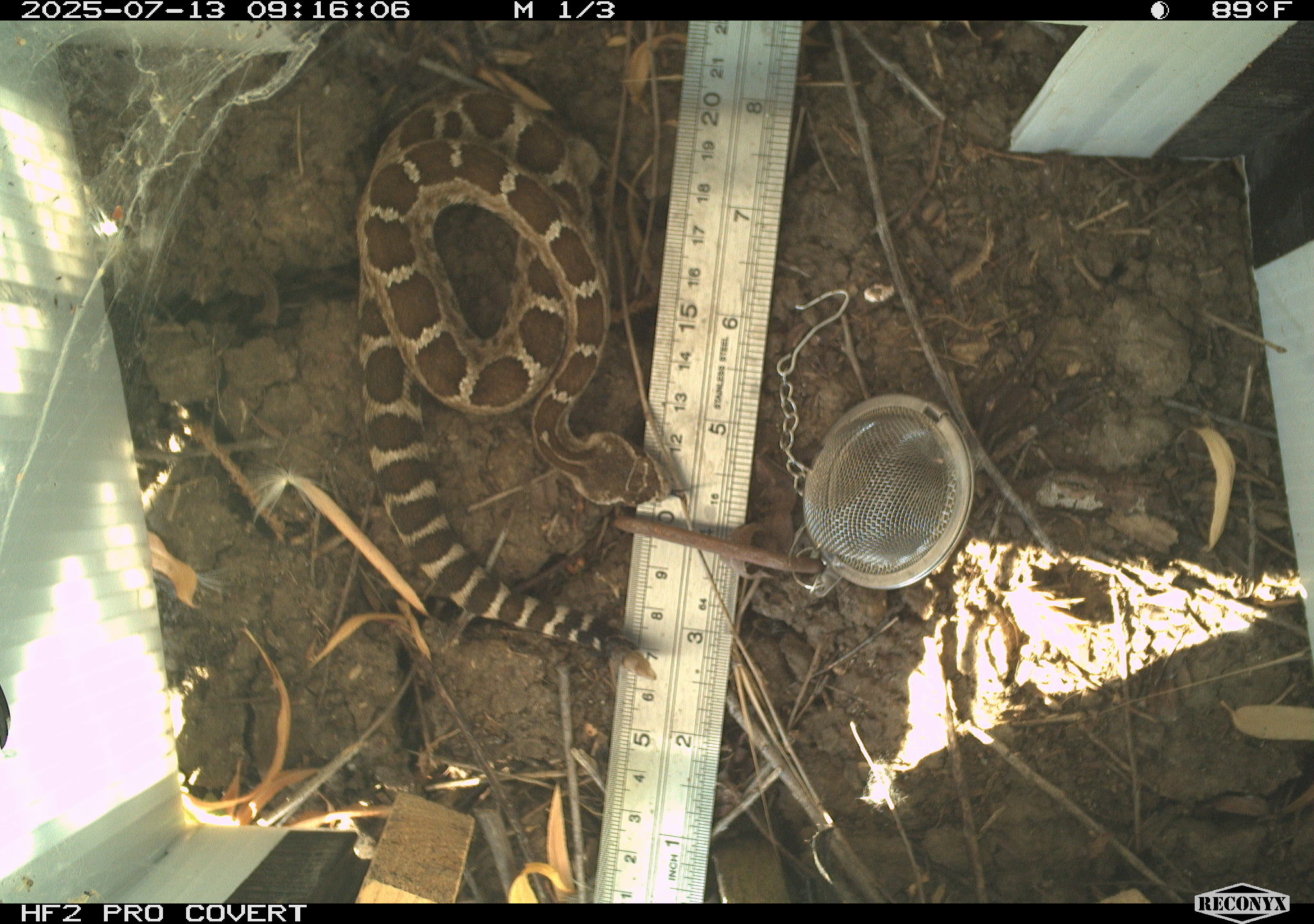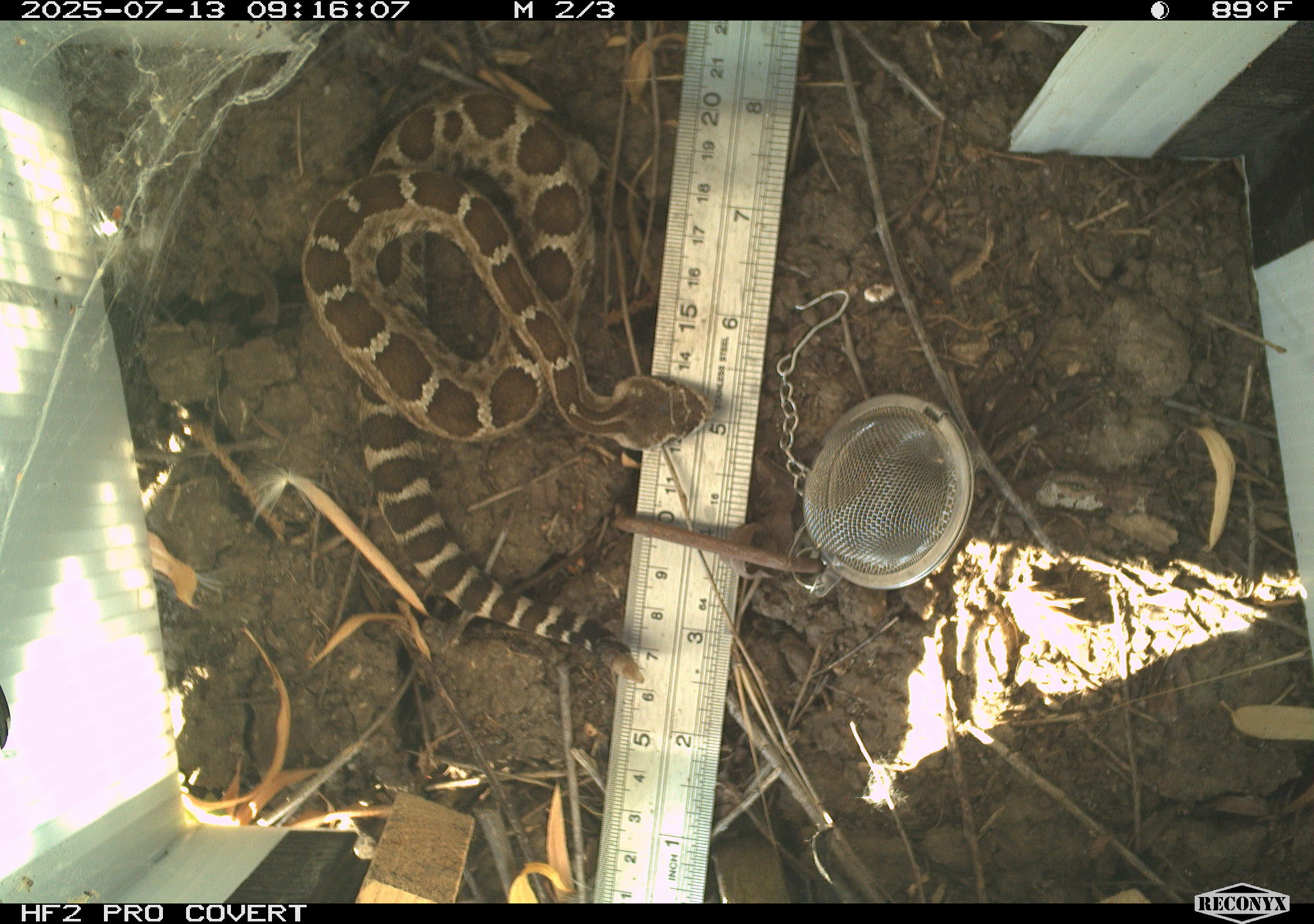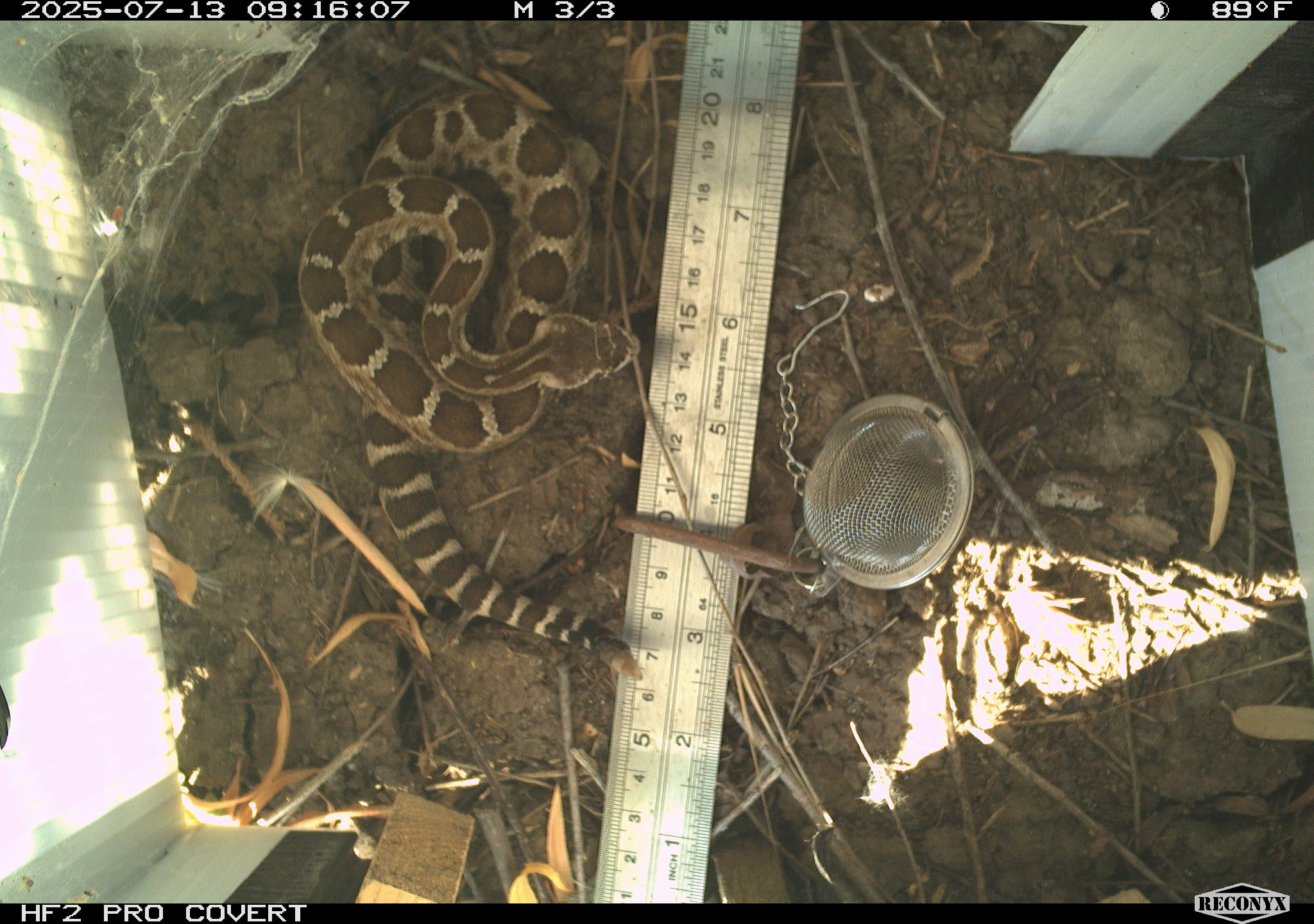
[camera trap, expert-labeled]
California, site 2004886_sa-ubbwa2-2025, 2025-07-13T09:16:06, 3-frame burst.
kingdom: Animalia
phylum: Chordata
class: Reptilia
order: Squamata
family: Viperidae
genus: Crotalus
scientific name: Crotalus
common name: rattlers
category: crotalus species